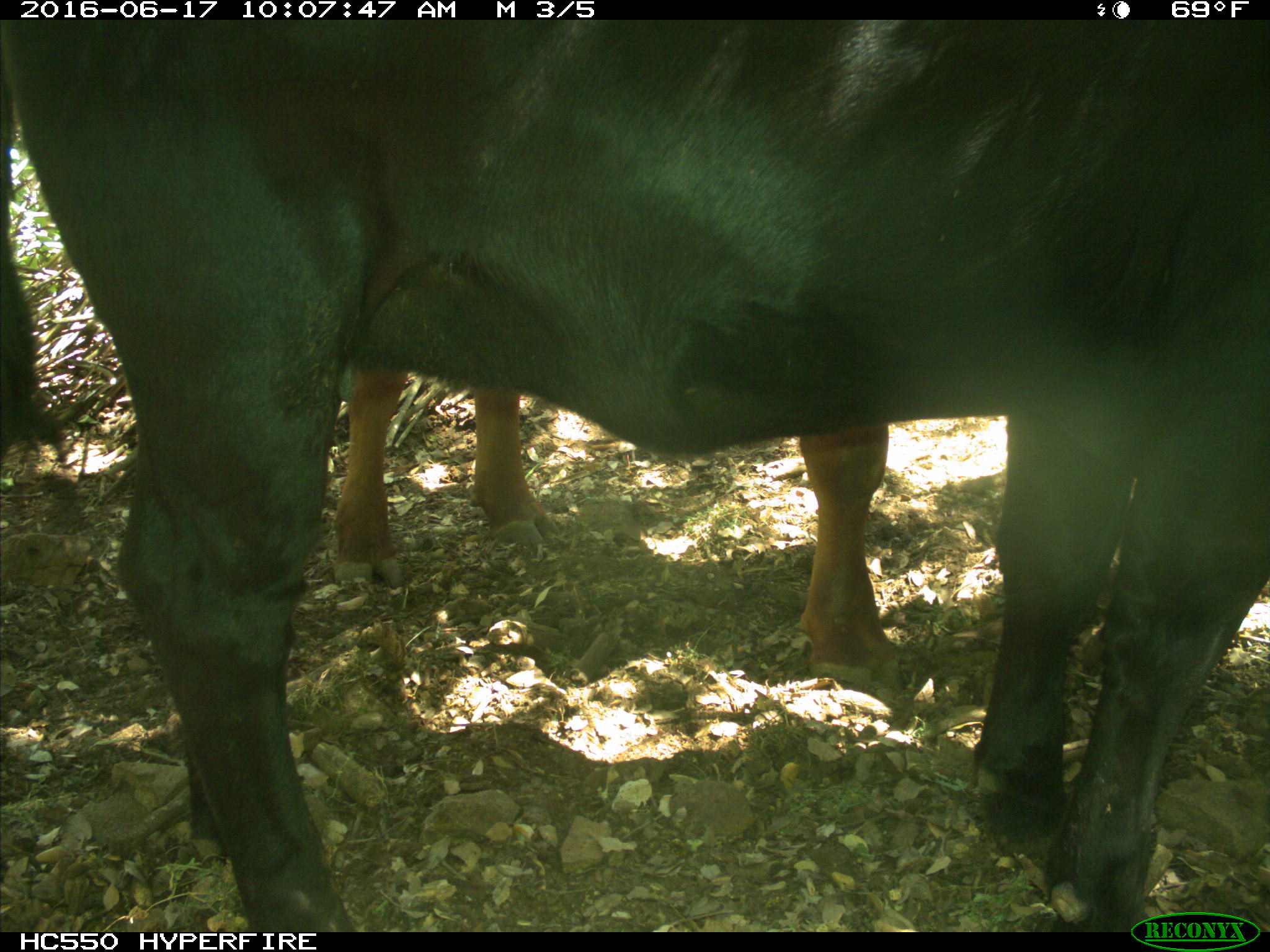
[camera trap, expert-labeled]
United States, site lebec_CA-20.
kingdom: Animalia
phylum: Chordata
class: Mammalia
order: Artiodactyla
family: Bovidae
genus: Bos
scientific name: Bos taurus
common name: domestic cow